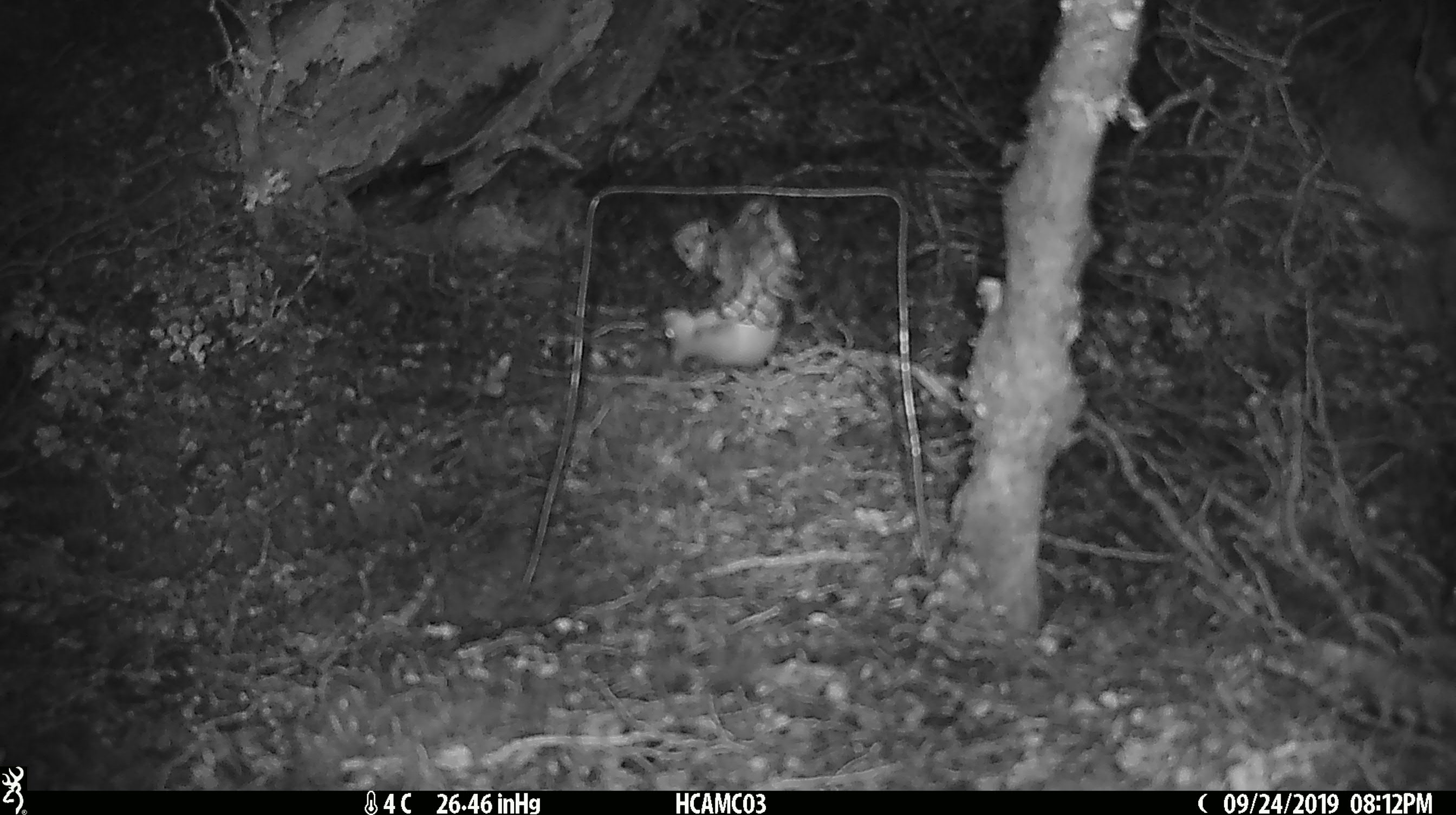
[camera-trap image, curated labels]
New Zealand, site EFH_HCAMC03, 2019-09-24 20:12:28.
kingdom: Animalia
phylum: Chordata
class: Mammalia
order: Rodentia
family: Muridae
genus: Mus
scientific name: Mus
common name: mouse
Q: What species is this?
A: Mouse (Mus).